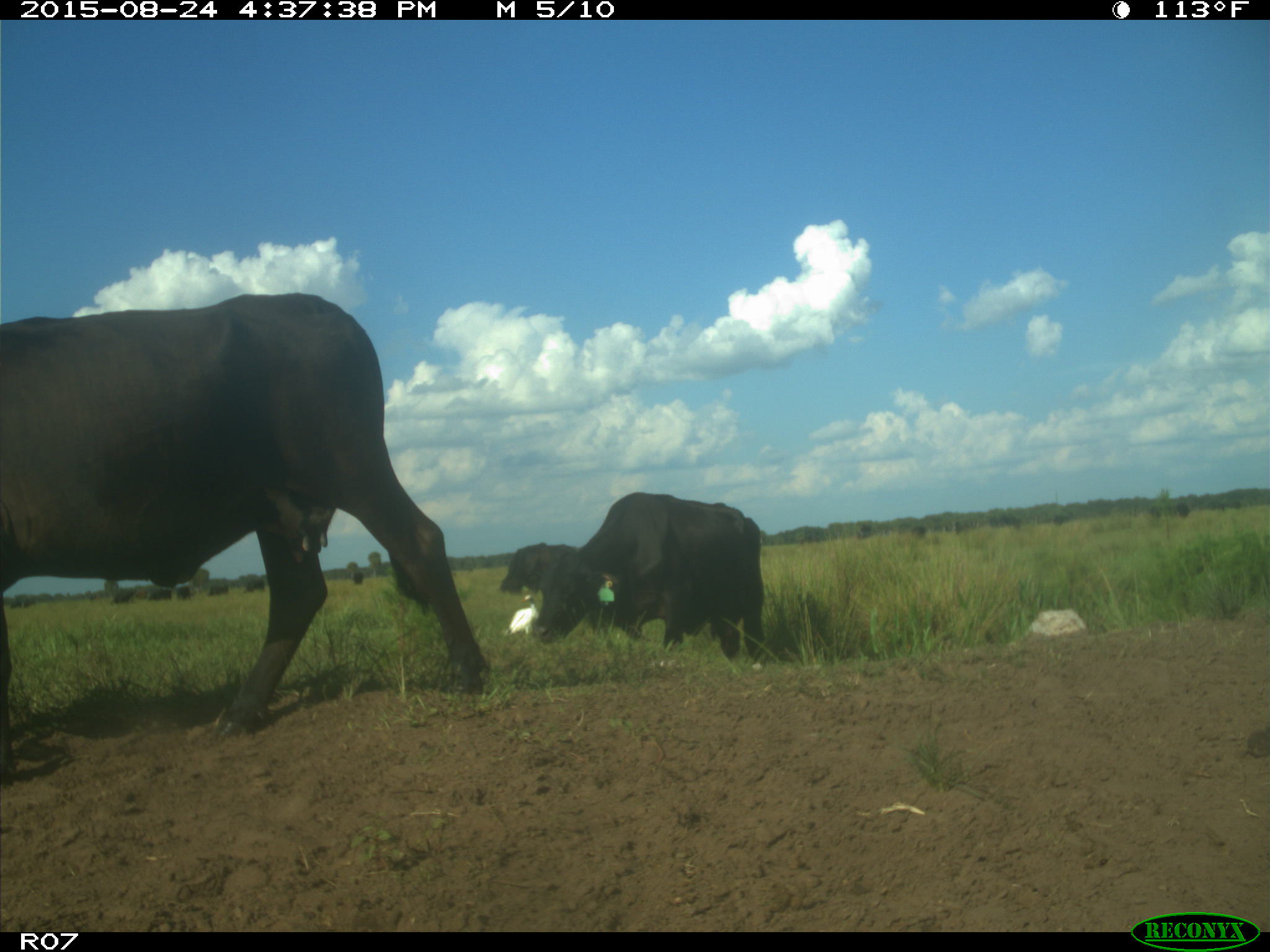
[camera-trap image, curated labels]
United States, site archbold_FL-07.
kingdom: Animalia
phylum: Chordata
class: Mammalia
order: Artiodactyla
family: Bovidae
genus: Bos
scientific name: Bos taurus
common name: domestic cow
Bos taurus (domestic cow).